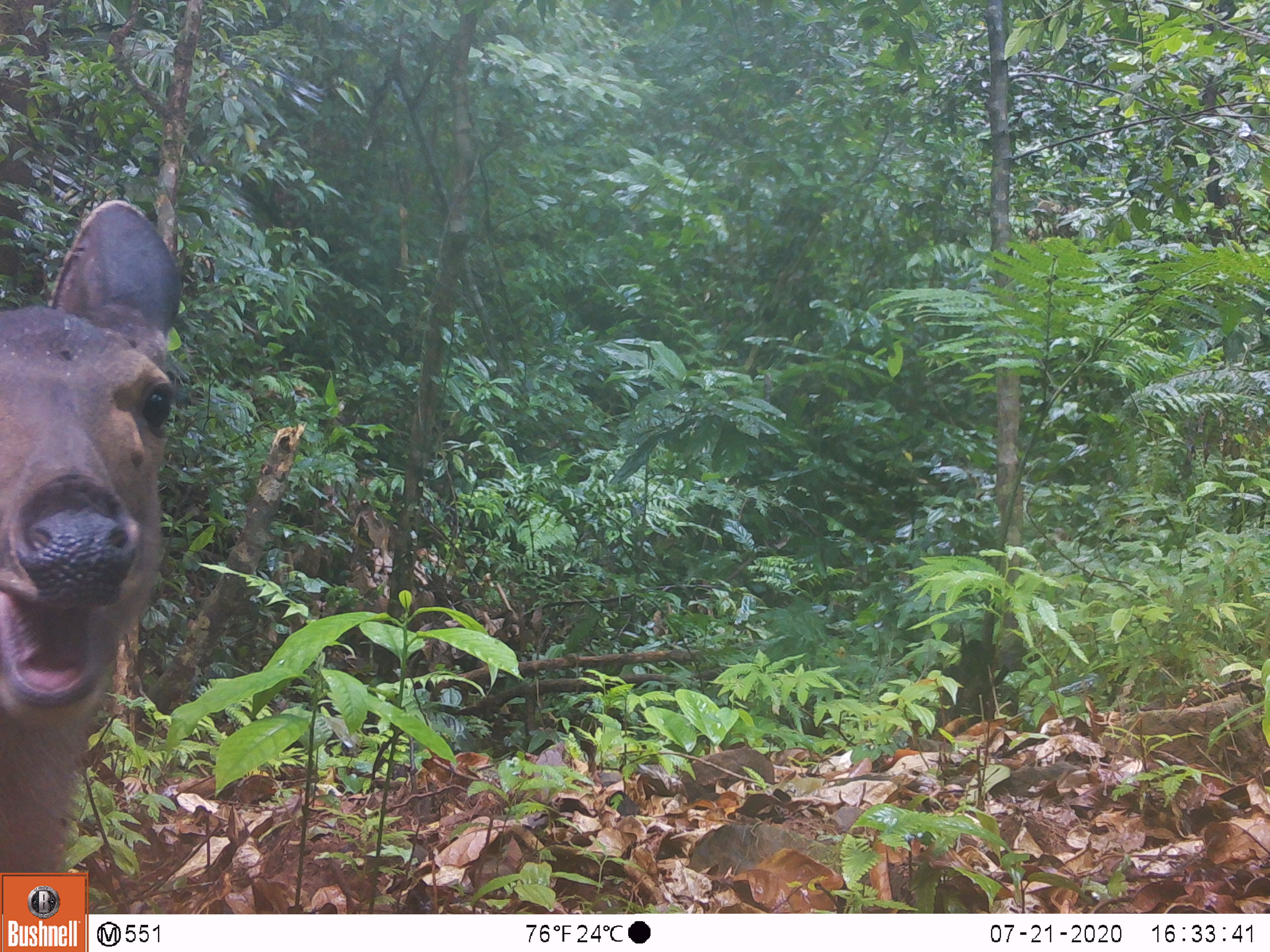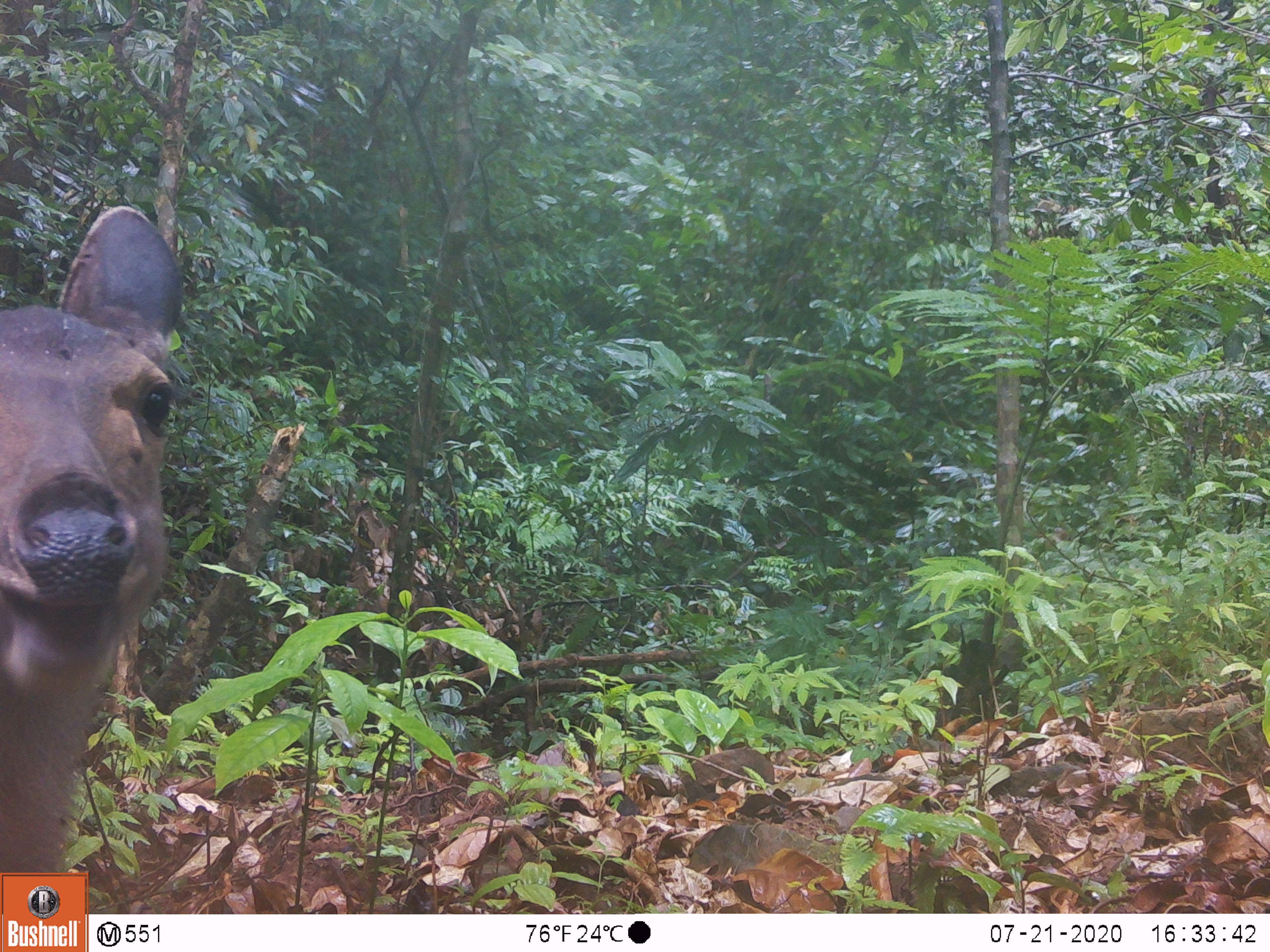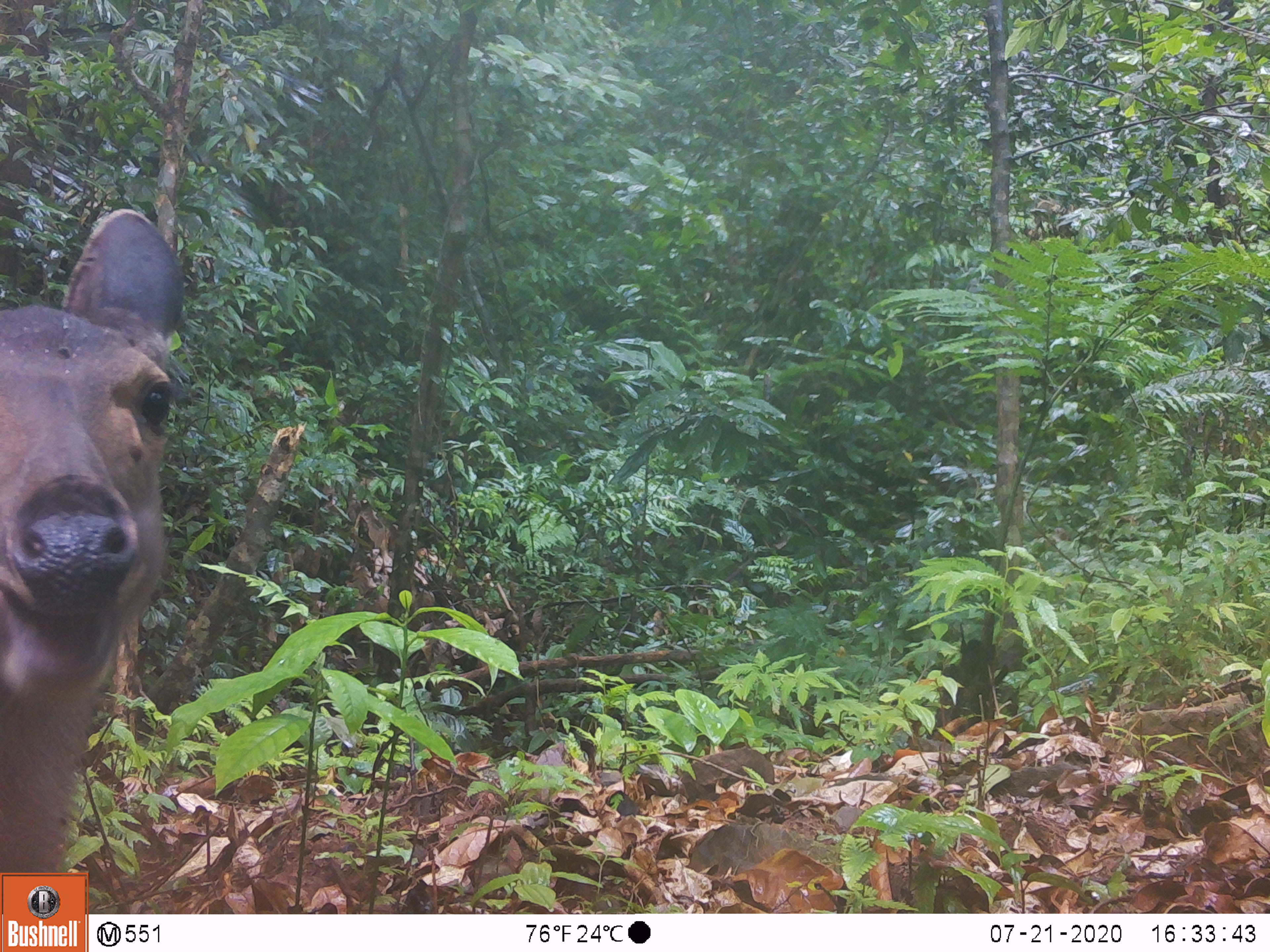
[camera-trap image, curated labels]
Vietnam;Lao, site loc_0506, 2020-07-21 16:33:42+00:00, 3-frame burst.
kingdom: Animalia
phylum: Chordata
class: Mammalia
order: Artiodactyla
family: Cervidae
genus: Rusa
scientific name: Rusa unicolor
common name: sambar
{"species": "sambar (Rusa unicolor)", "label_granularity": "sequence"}